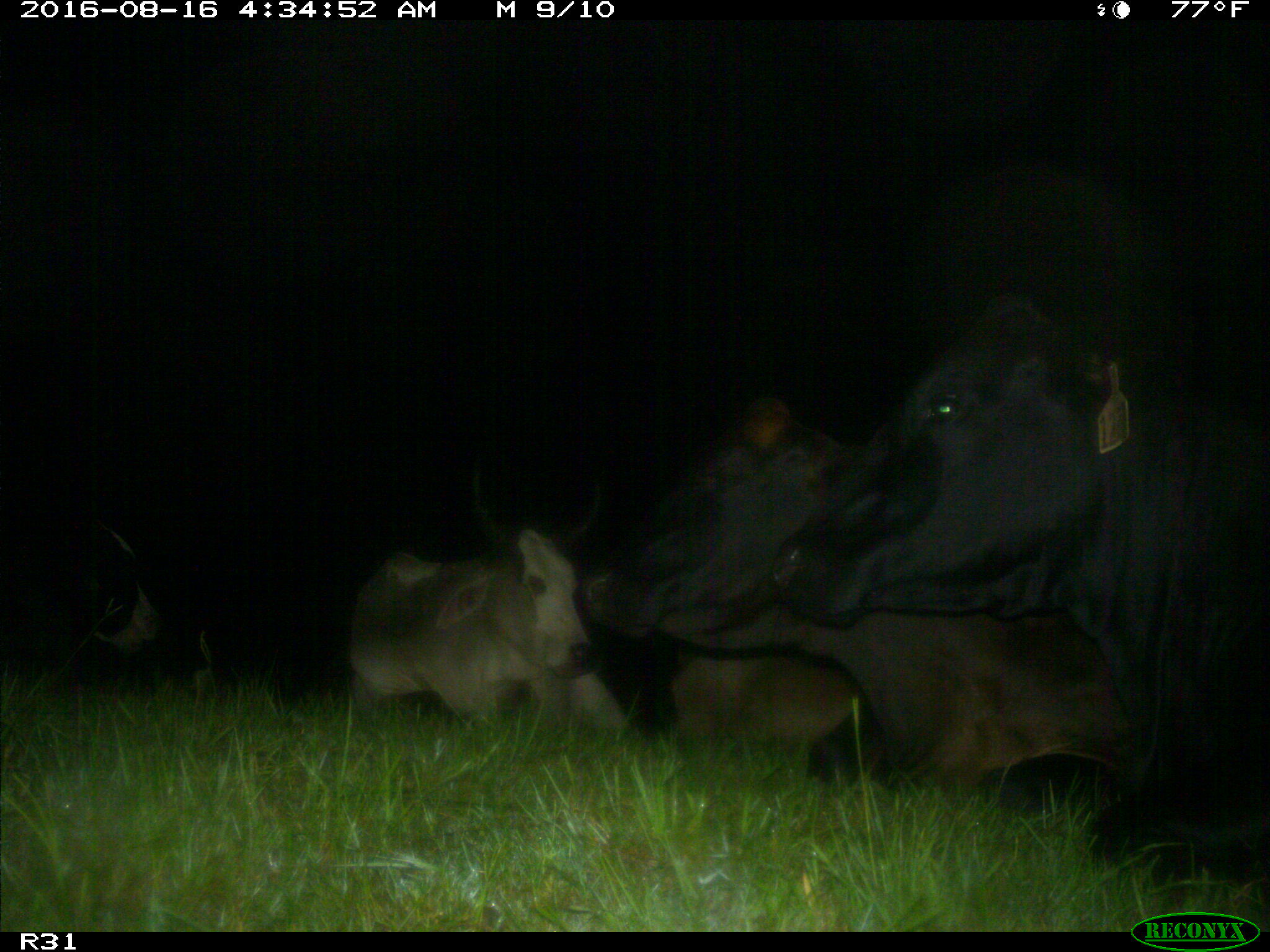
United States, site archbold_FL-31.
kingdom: Animalia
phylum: Chordata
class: Mammalia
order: Artiodactyla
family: Bovidae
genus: Bos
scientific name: Bos taurus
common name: domestic cow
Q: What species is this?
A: Bos taurus (domestic cow).